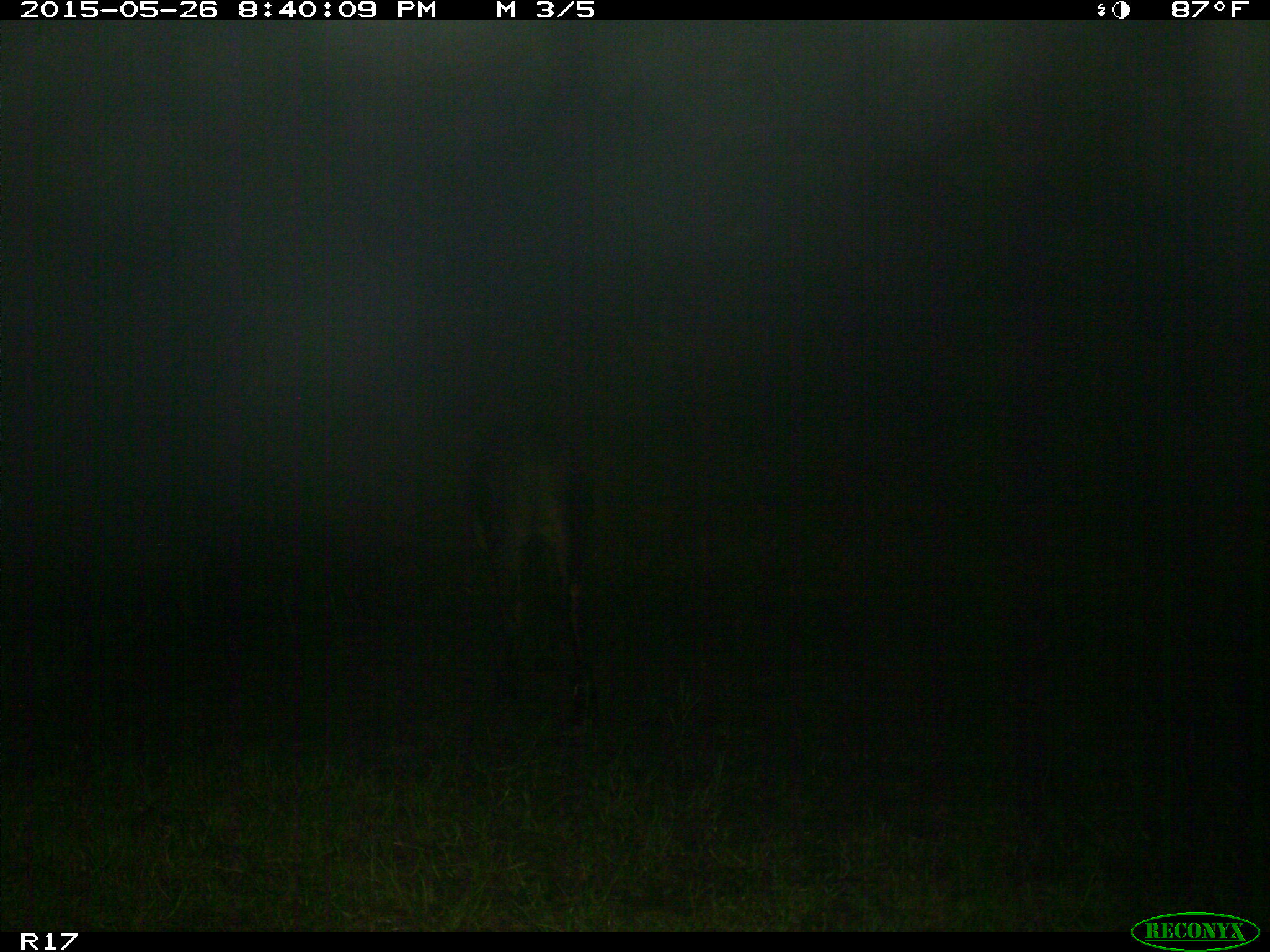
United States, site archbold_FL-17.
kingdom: Animalia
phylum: Chordata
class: Mammalia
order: Artiodactyla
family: Bovidae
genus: Bos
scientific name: Bos taurus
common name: domestic cow